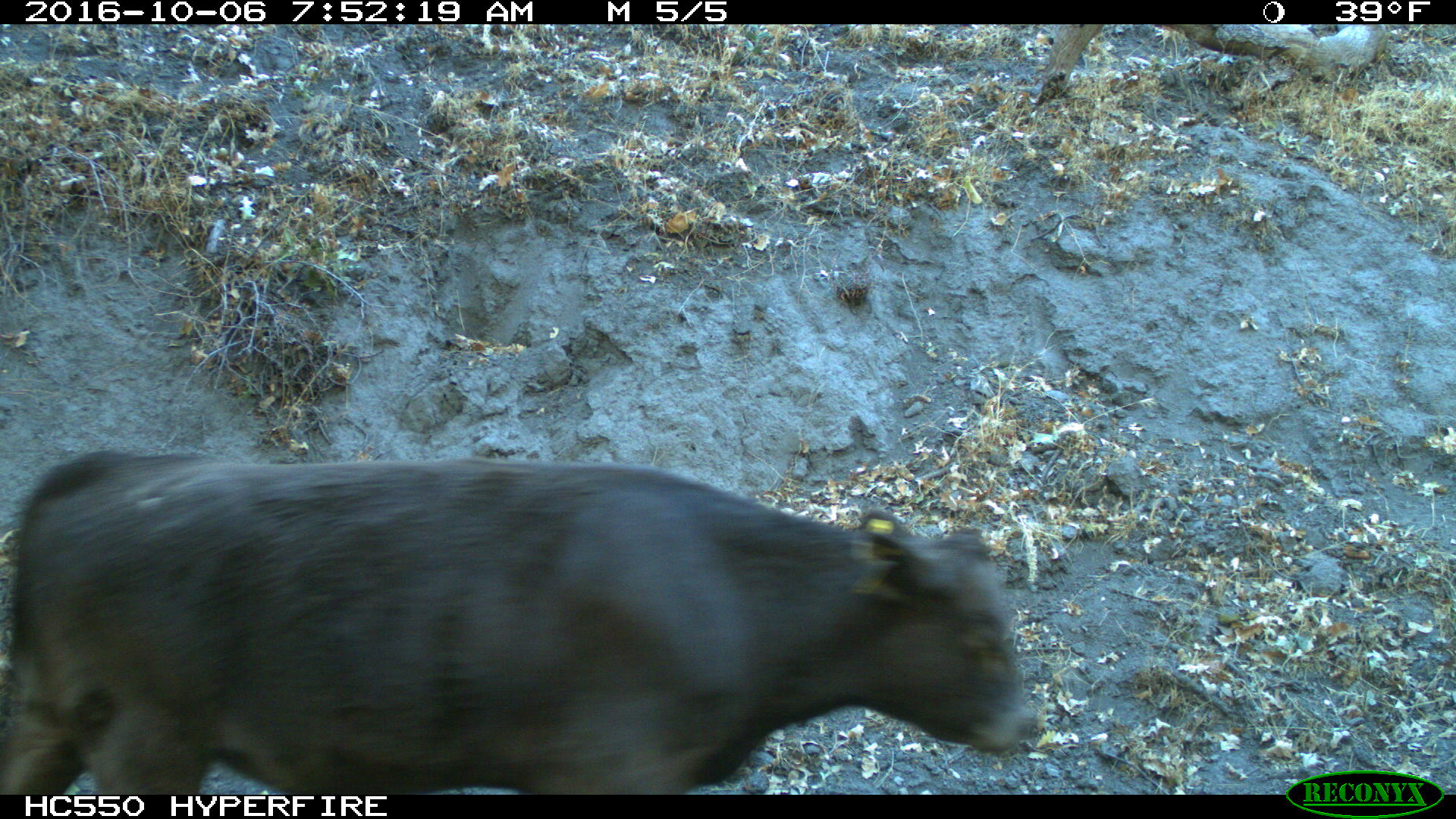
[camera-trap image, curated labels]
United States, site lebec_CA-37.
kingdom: Animalia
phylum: Chordata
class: Mammalia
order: Artiodactyla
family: Bovidae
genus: Bos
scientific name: Bos taurus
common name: domestic cow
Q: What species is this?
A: Bos taurus (domestic cow).